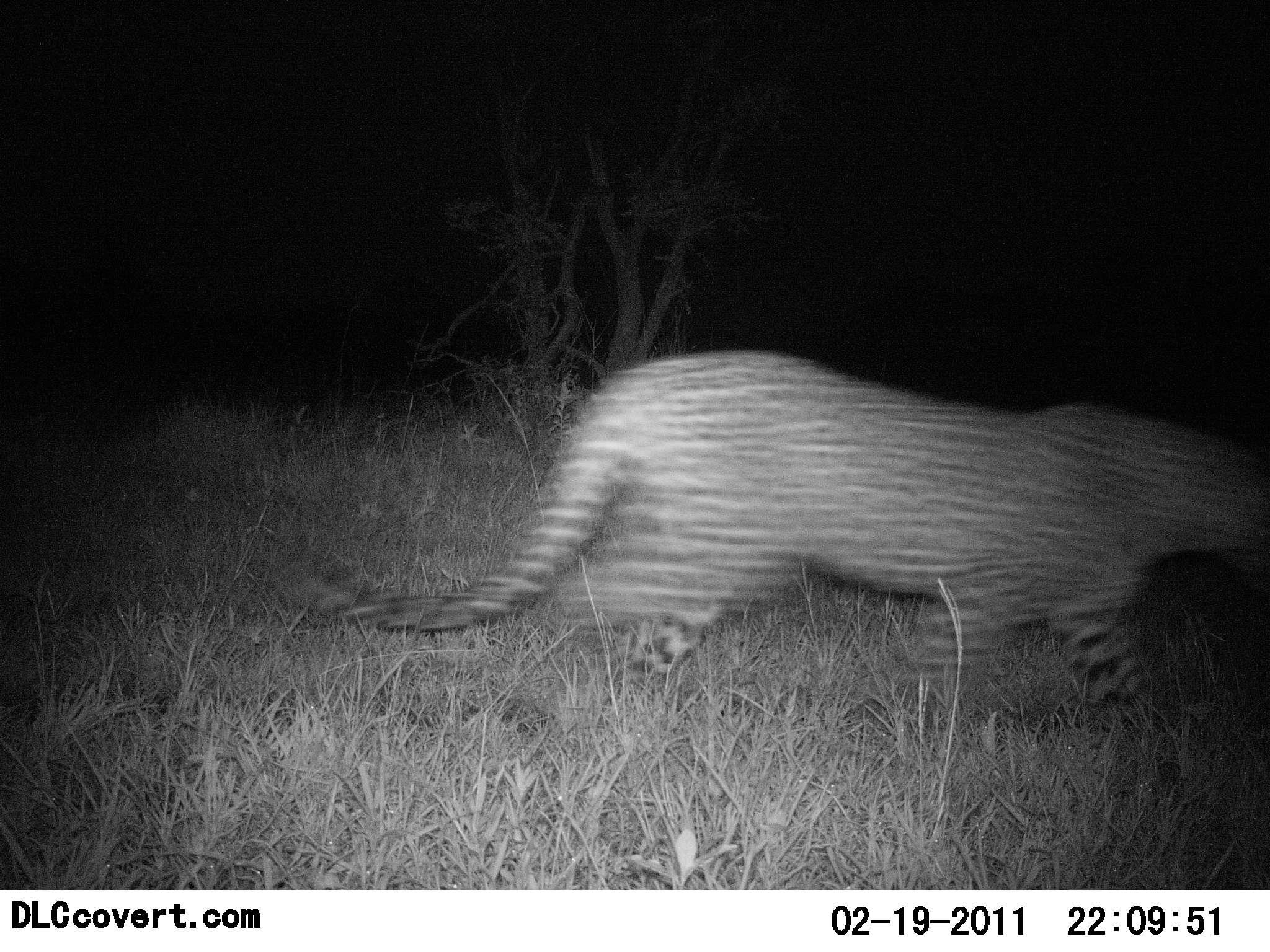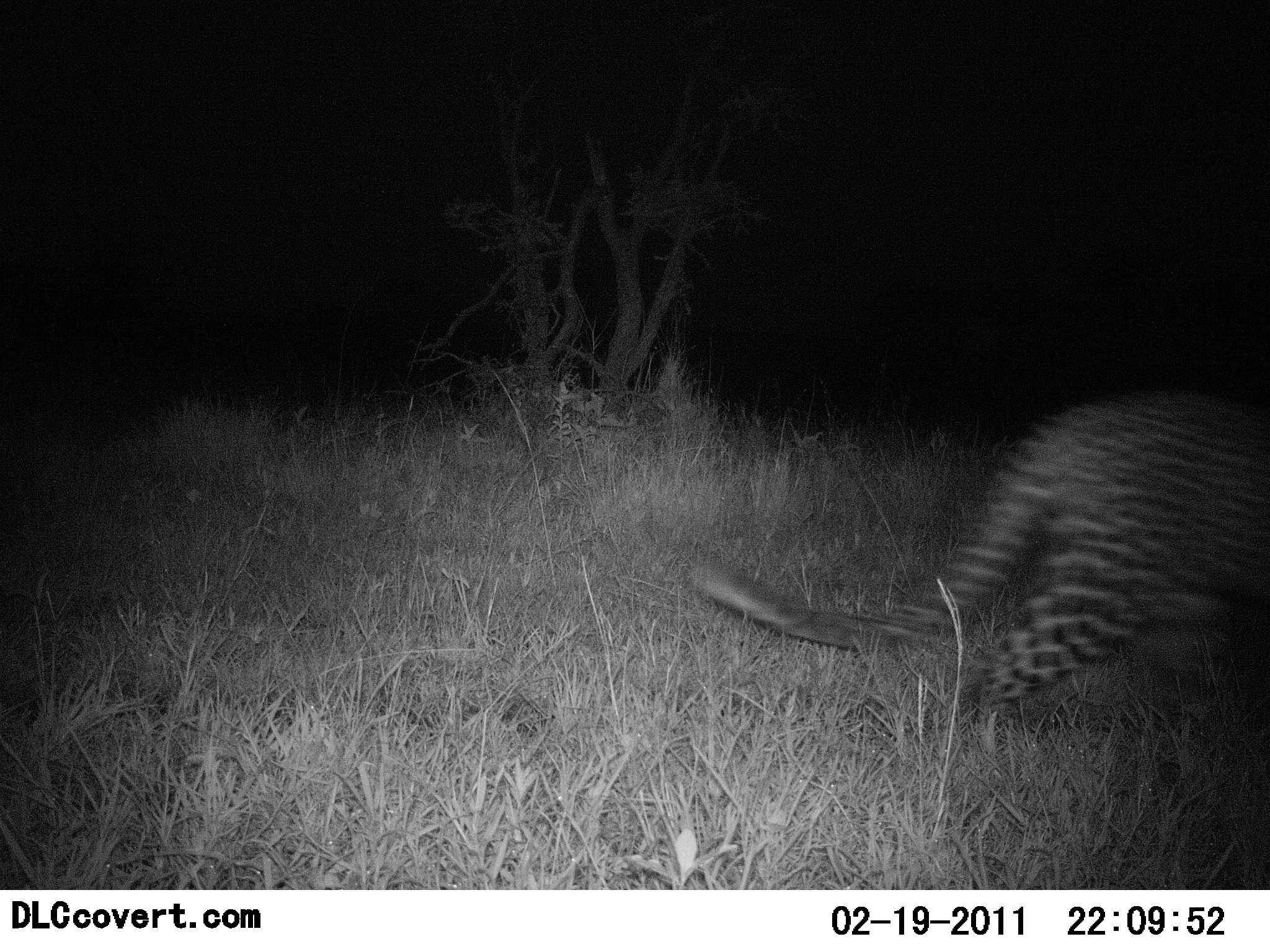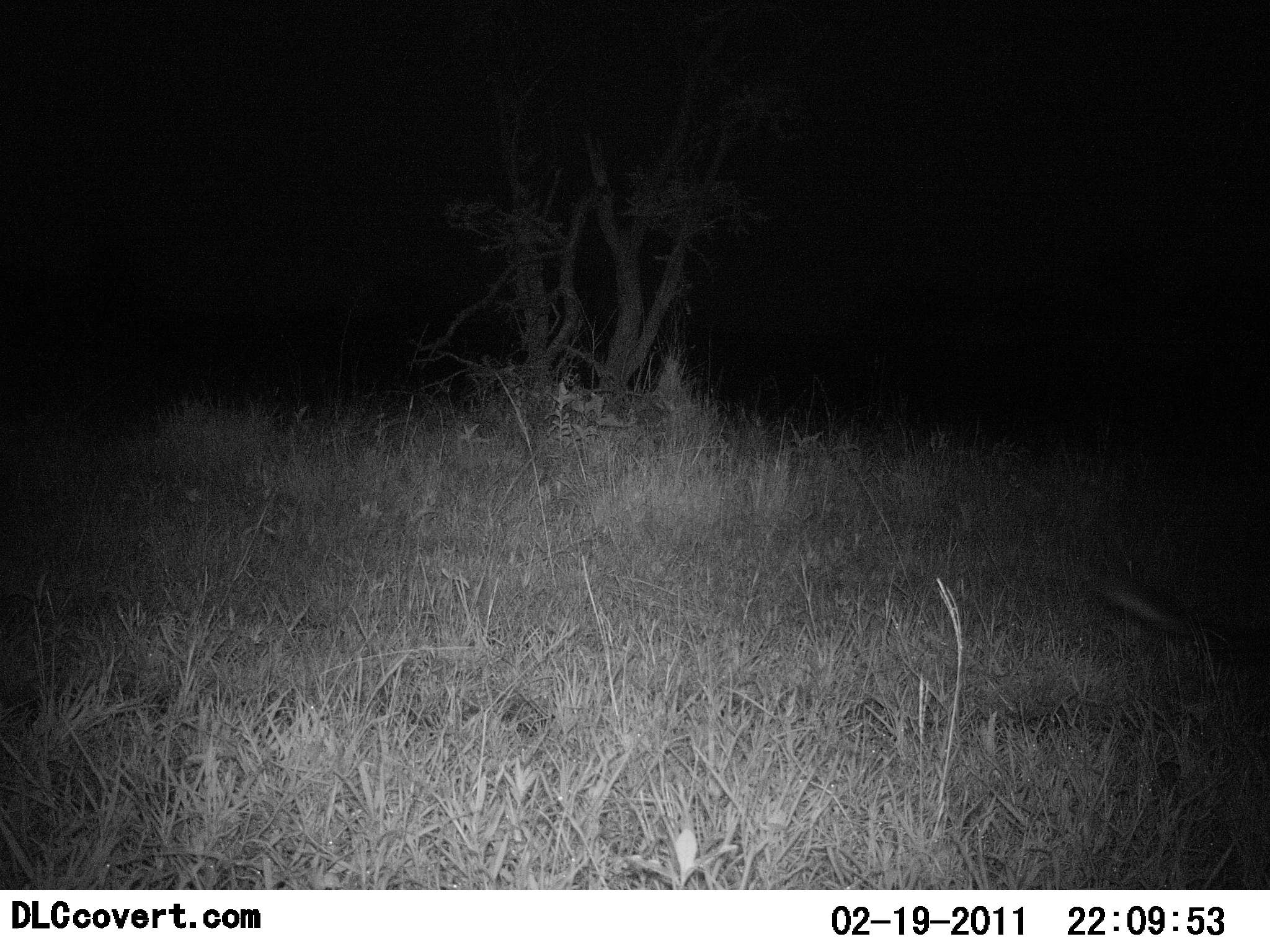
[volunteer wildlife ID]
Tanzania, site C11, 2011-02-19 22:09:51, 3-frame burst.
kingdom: Animalia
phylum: Chordata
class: Mammalia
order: Carnivora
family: Felidae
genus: Panthera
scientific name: Panthera pardus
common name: leopard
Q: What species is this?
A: Leopard (Panthera pardus).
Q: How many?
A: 1.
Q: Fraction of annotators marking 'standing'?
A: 0%.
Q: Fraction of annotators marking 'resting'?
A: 0%.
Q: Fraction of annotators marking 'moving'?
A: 100%.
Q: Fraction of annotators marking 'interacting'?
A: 0%.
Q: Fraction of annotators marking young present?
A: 0%.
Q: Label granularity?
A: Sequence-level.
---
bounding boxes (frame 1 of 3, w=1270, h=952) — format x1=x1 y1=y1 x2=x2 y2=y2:
animal: x1=278 y1=350 x2=1270 y2=714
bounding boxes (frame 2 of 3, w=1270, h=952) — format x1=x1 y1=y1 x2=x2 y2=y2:
animal: x1=678 y1=376 x2=1270 y2=743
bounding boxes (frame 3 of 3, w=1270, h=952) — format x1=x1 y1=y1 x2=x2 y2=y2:
animal: x1=1075 y1=520 x2=1270 y2=704